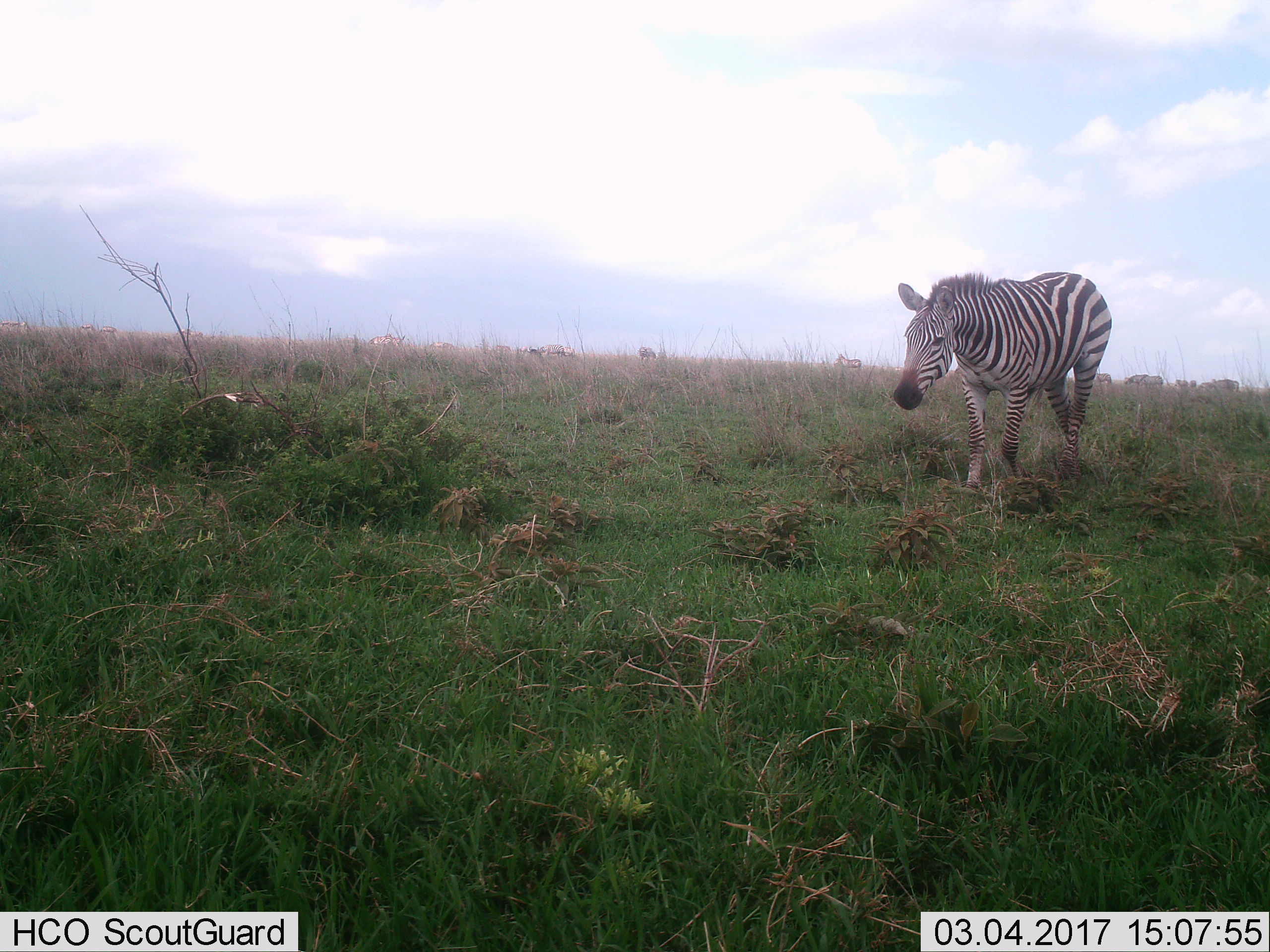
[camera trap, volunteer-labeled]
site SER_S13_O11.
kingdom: Animalia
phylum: Chordata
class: Mammalia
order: Perissodactyla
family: Equidae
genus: Equus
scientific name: Equus quagga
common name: plains zebra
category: zebraplains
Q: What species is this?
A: Zebraplains (plains zebra) (Equus quagga).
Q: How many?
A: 11-50.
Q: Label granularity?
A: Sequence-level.